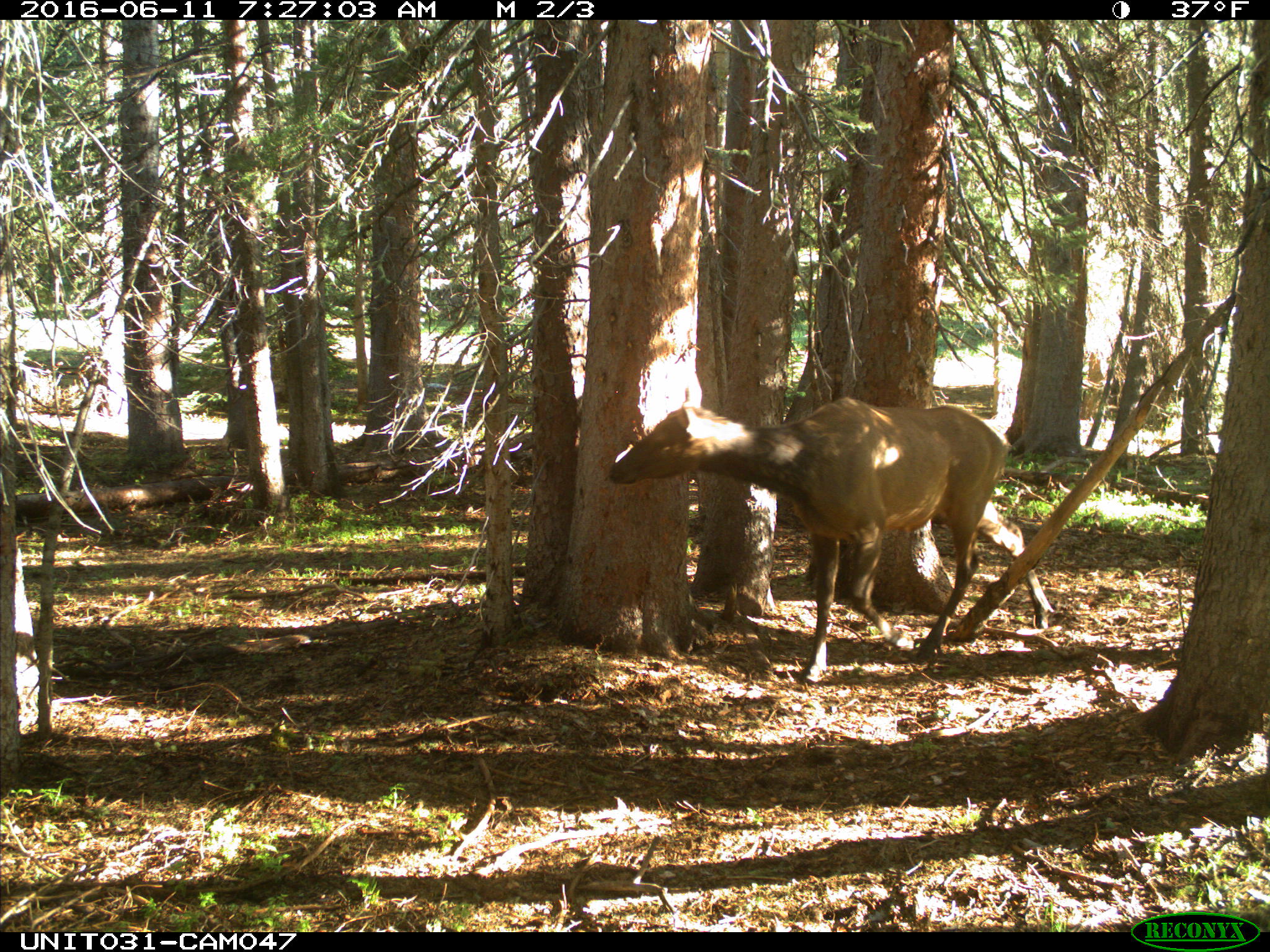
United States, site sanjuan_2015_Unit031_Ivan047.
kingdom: Animalia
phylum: Chordata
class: Mammalia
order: Artiodactyla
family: Cervidae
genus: Cervus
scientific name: Cervus elaphus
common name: red deer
Cervus elaphus (red deer).